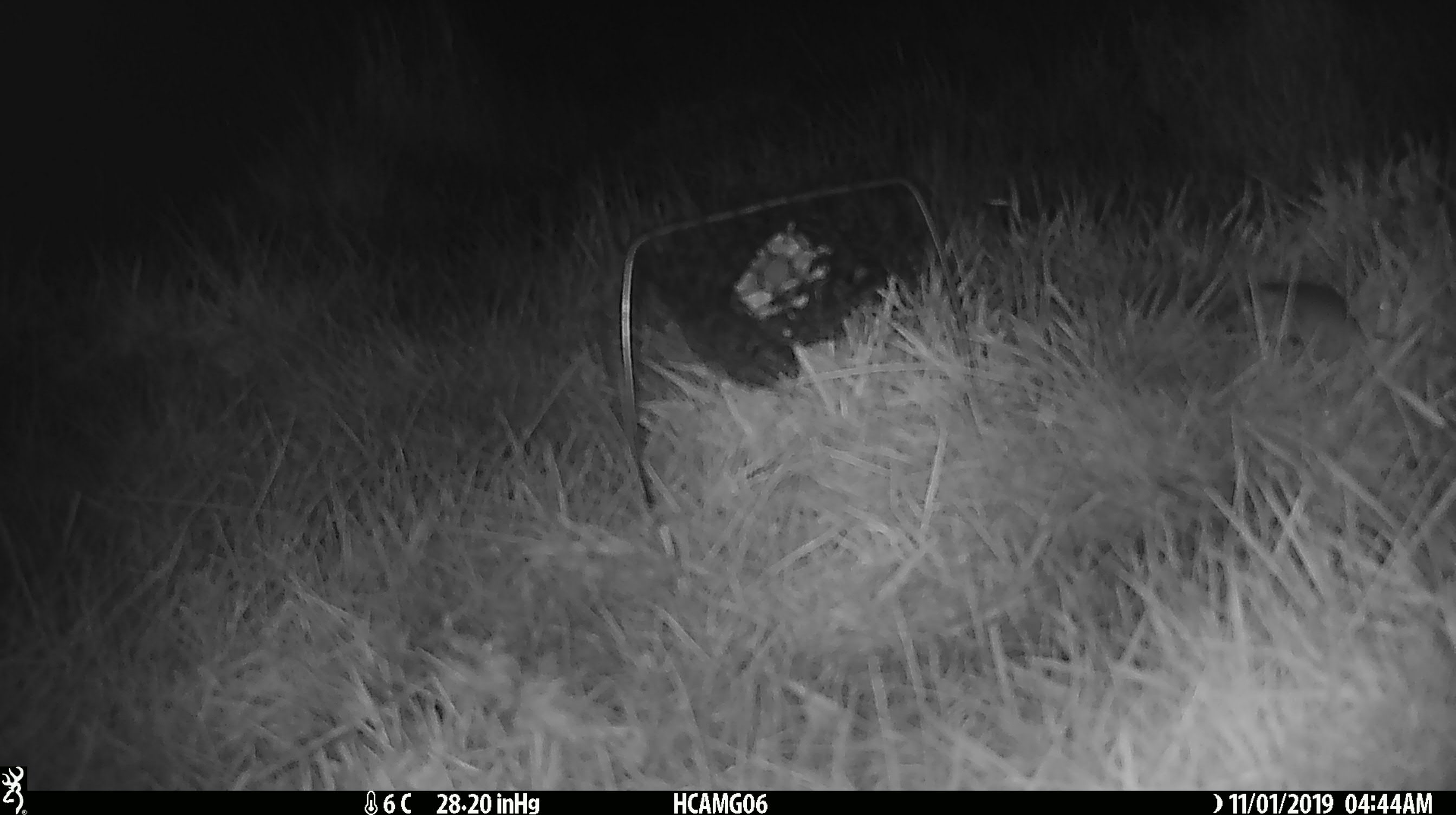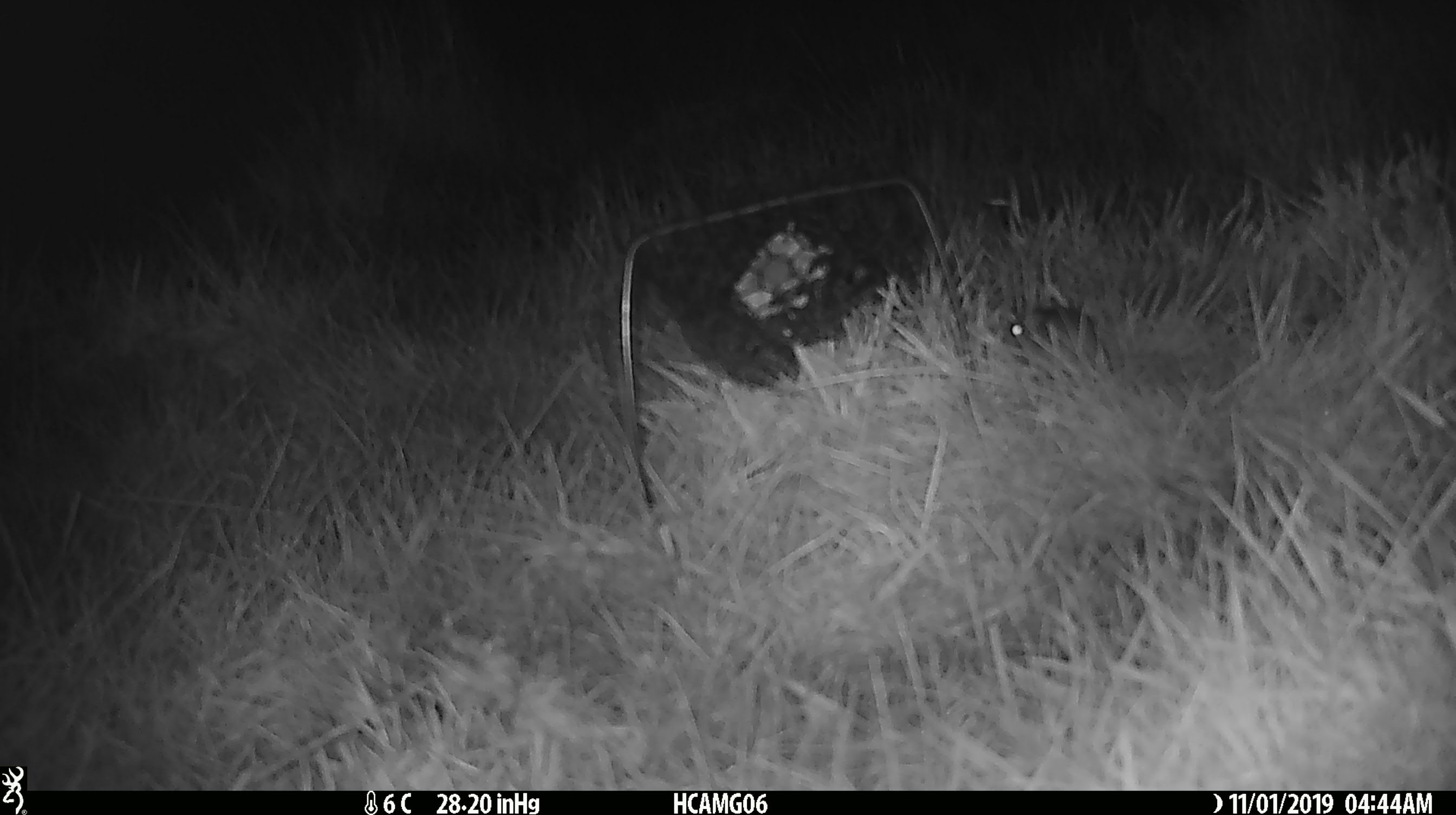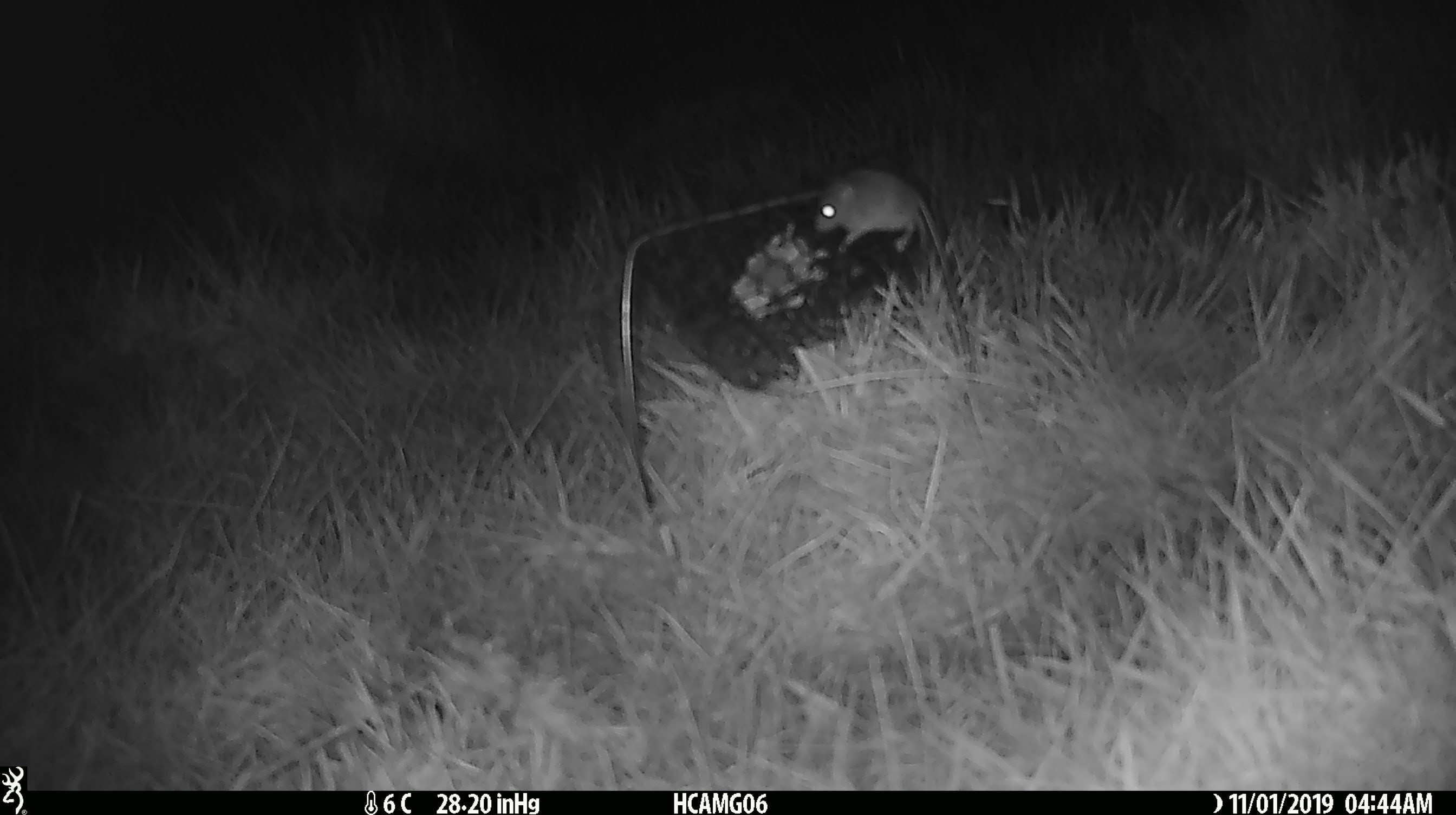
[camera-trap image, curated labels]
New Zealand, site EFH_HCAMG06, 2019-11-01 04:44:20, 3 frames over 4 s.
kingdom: Animalia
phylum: Chordata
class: Mammalia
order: Rodentia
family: Muridae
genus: Mus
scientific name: Mus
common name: mouse